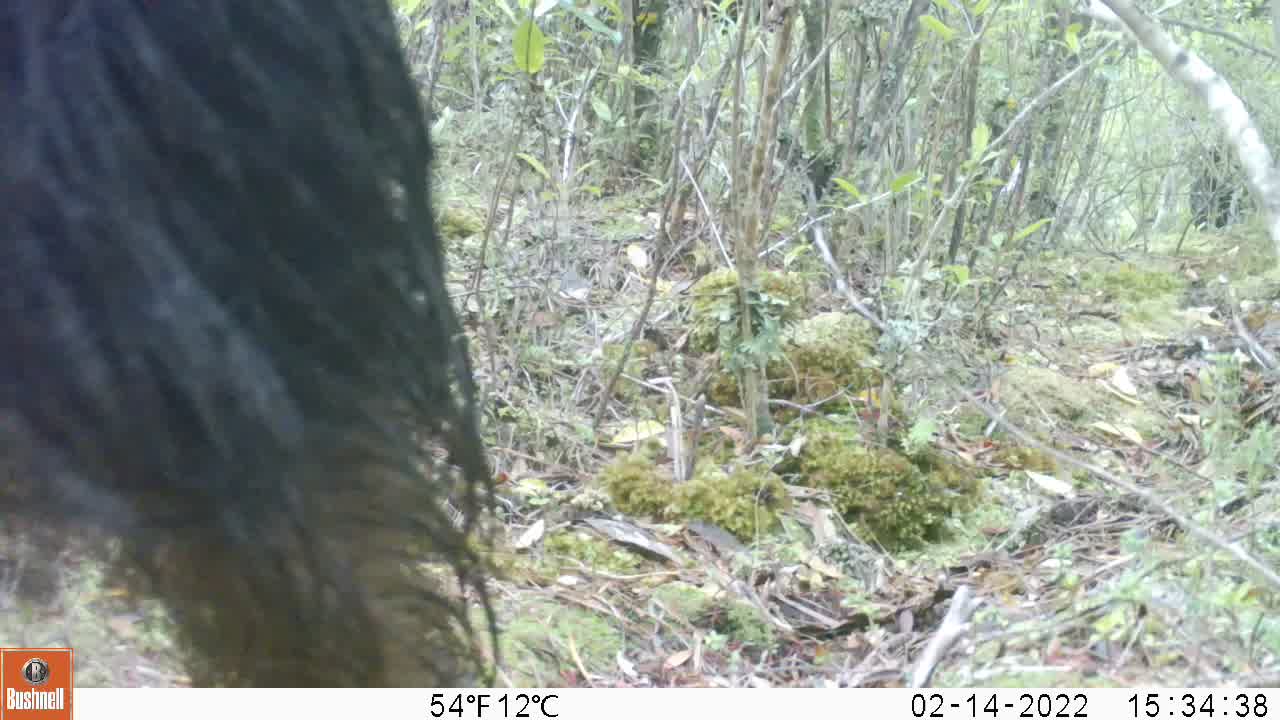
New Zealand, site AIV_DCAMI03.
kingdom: Animalia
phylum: Chordata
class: Mammalia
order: Artiodactyla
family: Suidae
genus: Sus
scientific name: Sus scrofa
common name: pig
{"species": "pig (Sus scrofa)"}